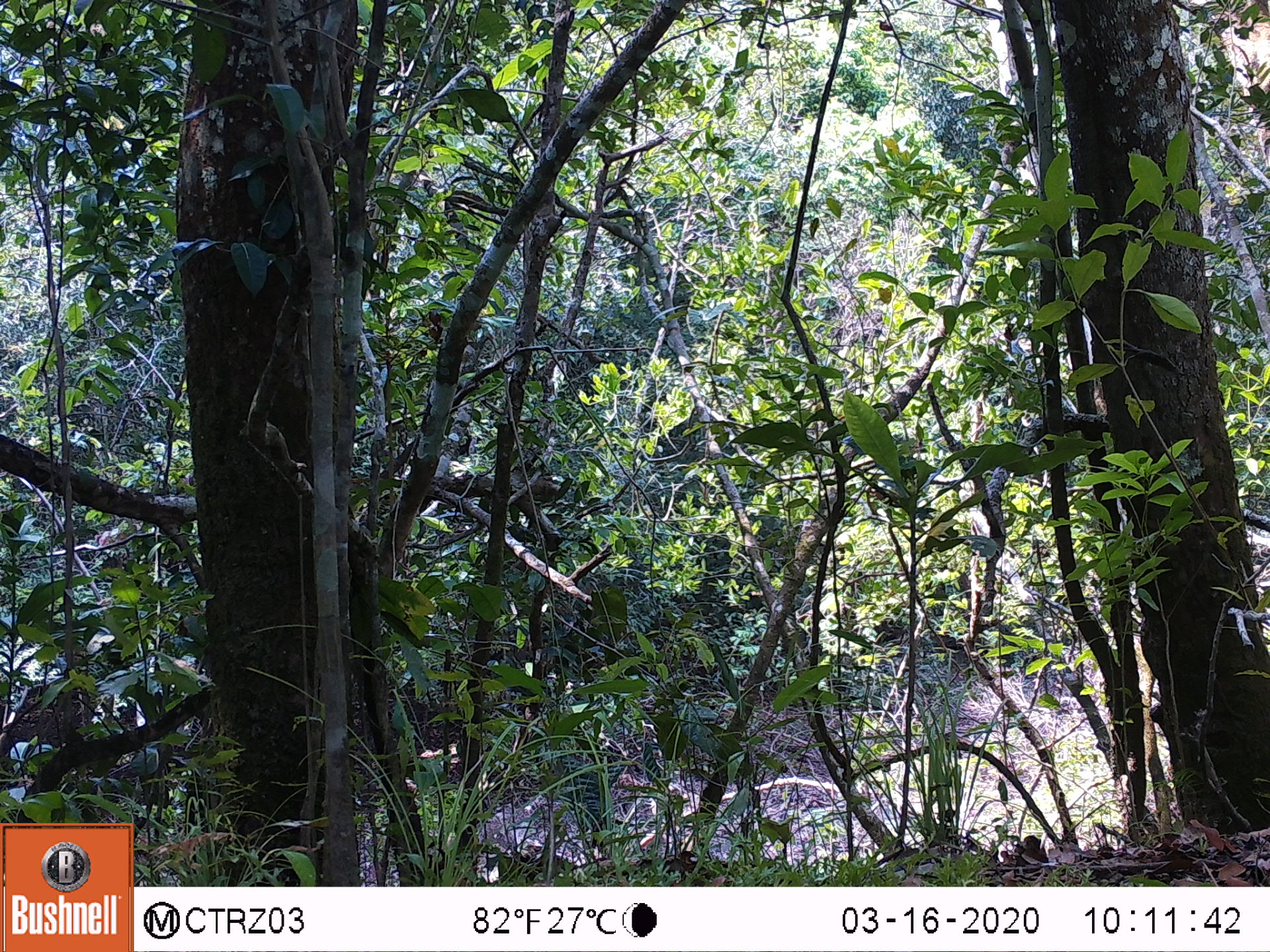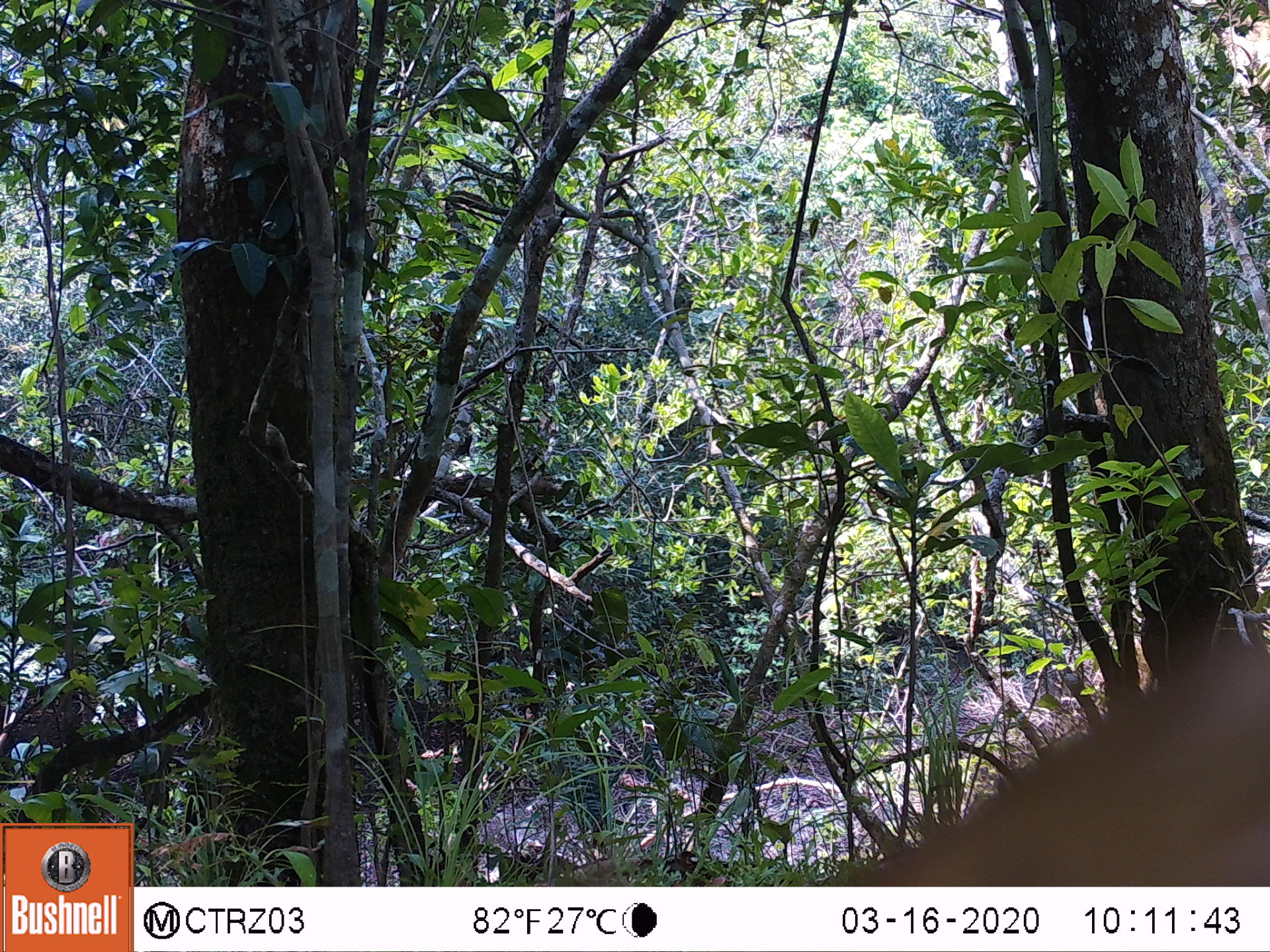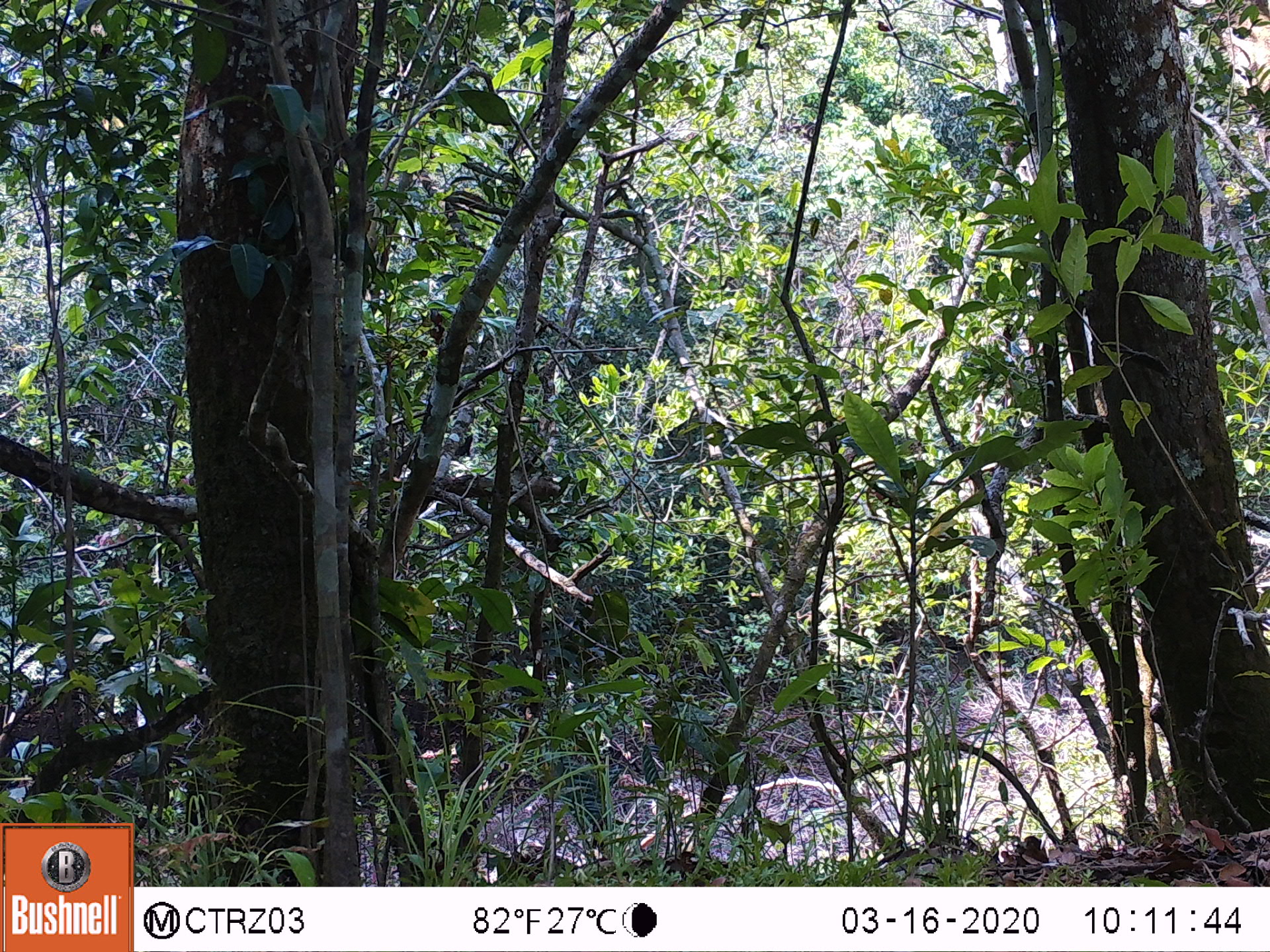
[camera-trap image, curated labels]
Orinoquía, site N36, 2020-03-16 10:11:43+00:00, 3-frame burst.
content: unidentified animal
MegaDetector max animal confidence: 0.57